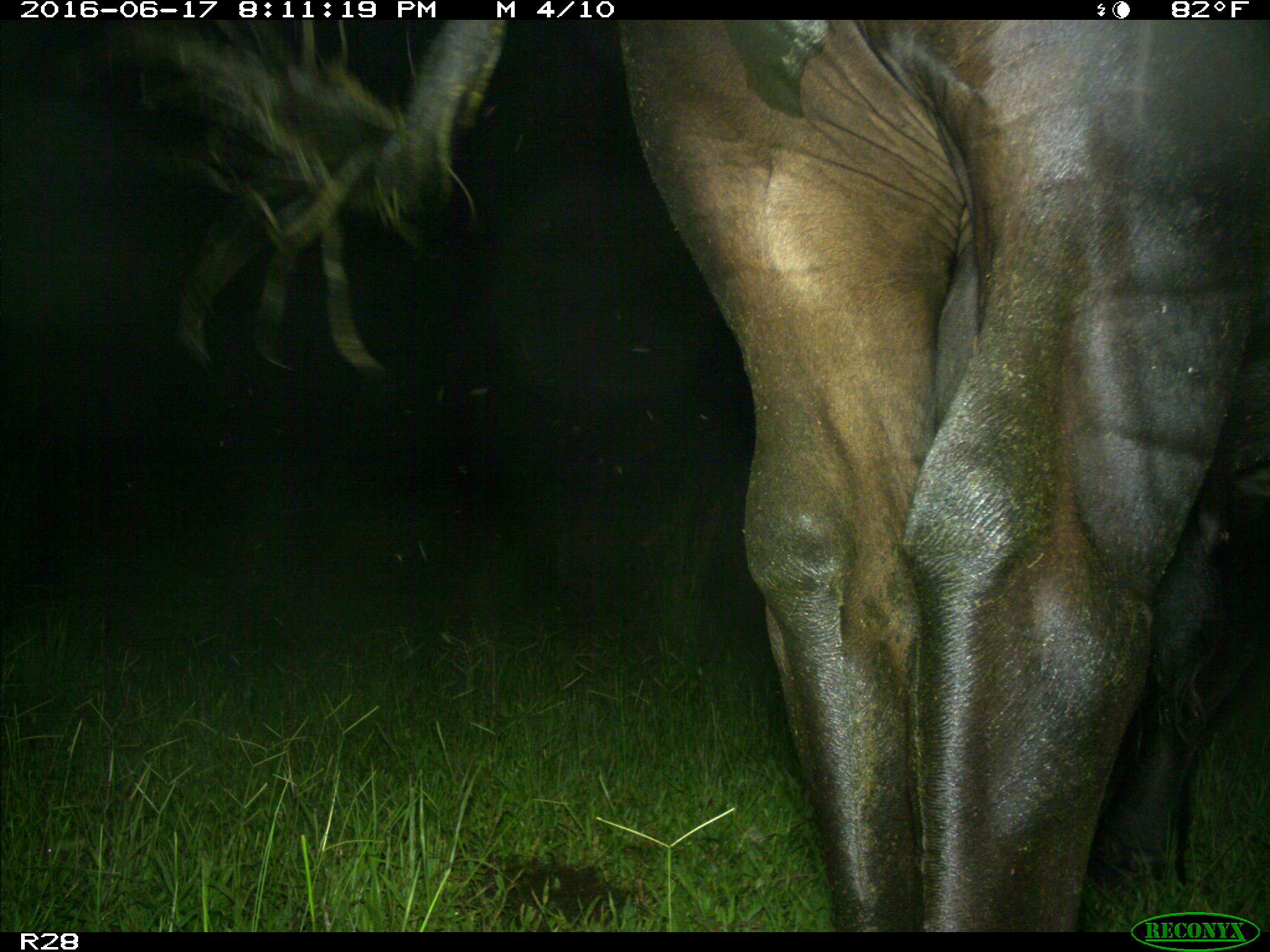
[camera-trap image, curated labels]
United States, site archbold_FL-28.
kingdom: Animalia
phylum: Chordata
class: Mammalia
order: Artiodactyla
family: Bovidae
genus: Bos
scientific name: Bos taurus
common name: domestic cow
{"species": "Bos taurus (domestic cow)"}